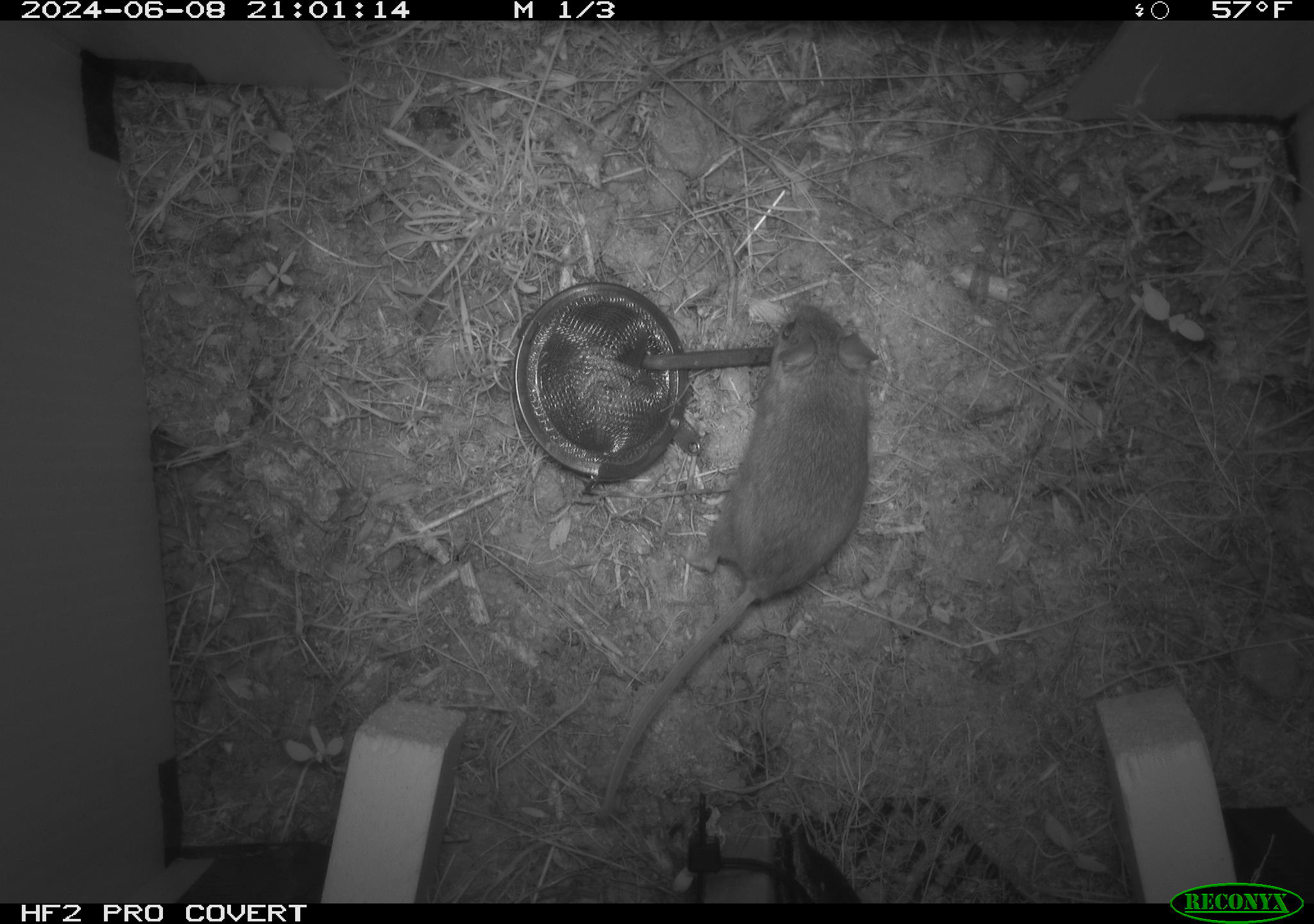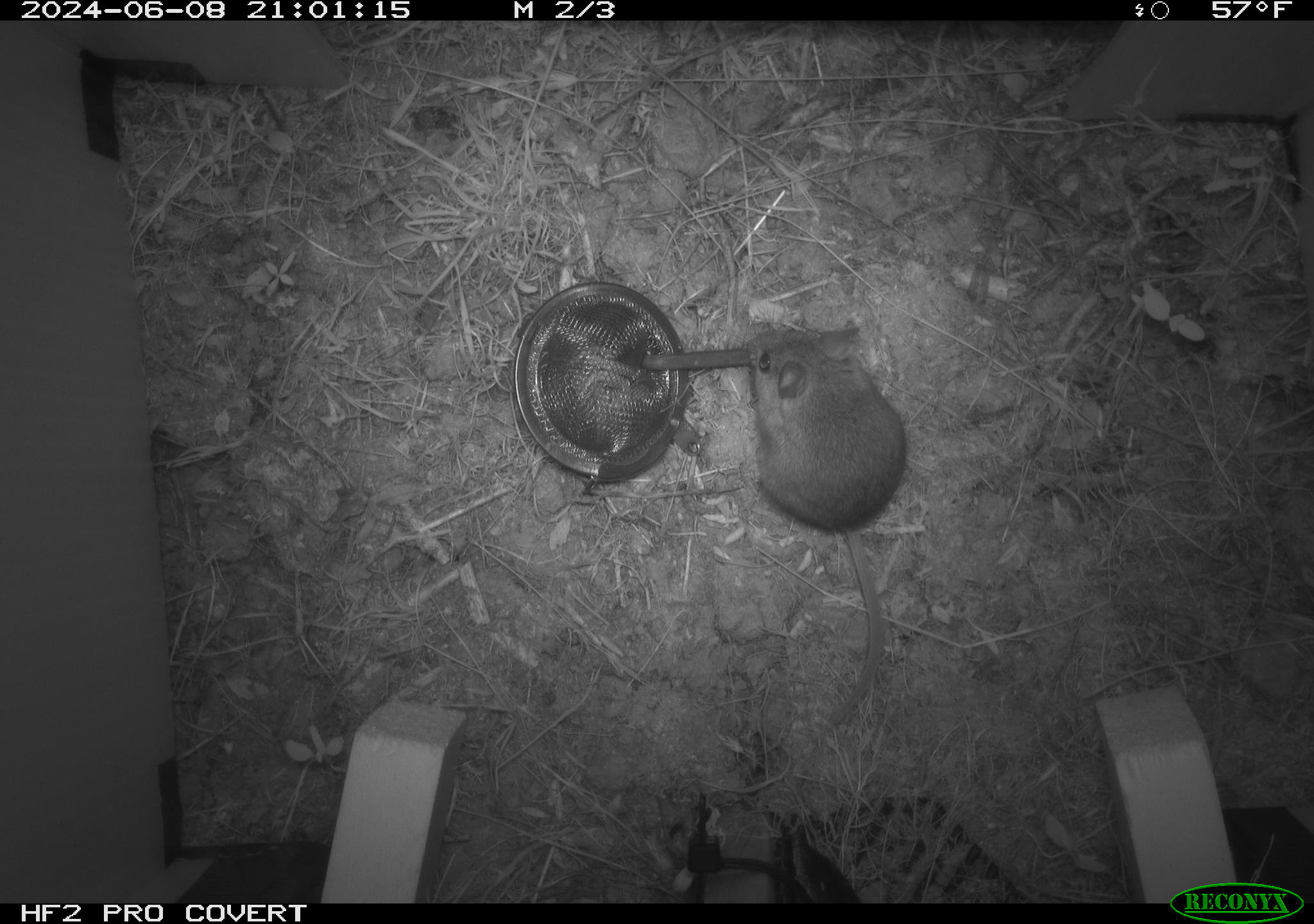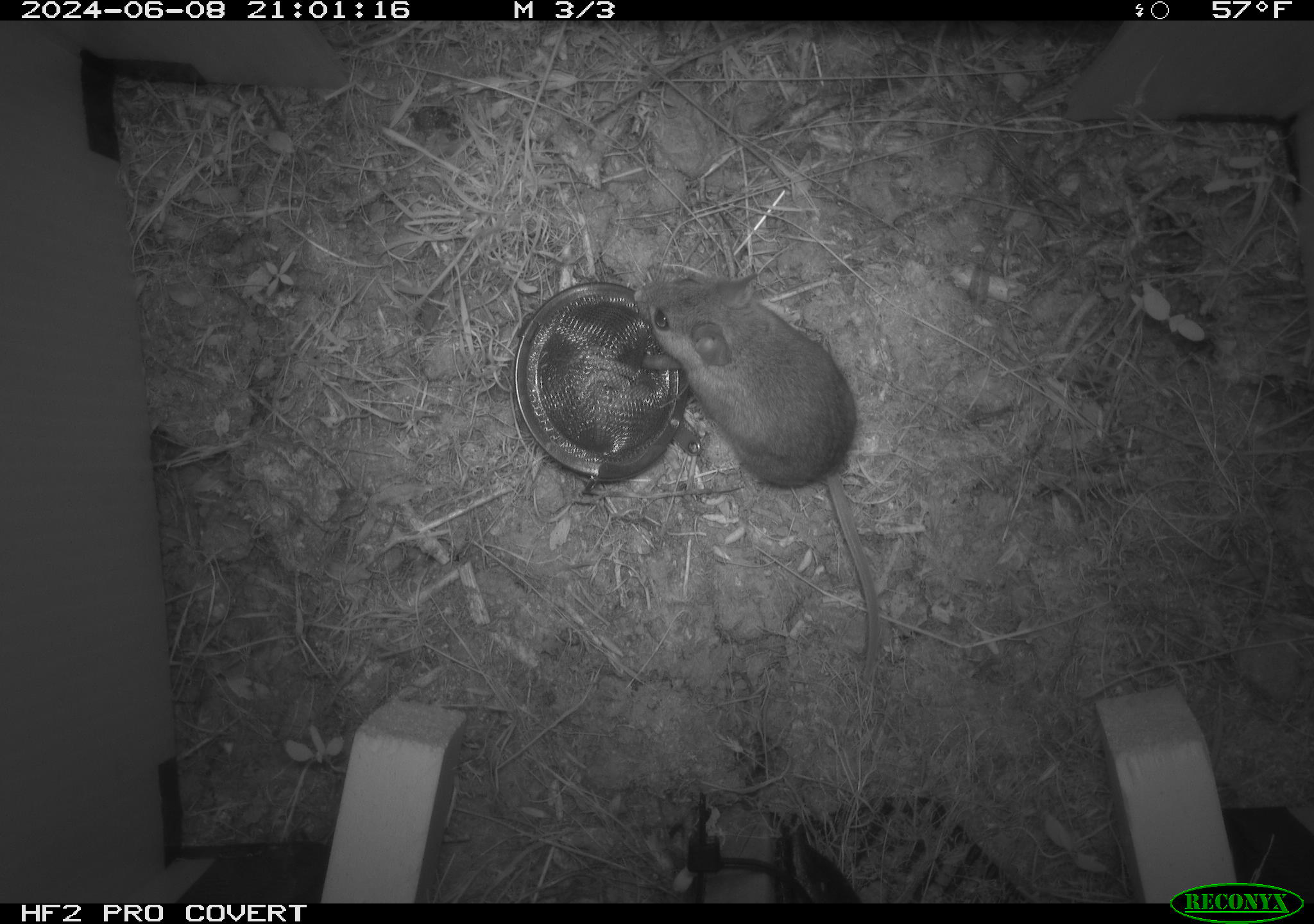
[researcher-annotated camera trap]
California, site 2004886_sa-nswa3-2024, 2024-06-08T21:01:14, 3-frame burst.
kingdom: Animalia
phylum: Chordata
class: Mammalia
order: Rodentia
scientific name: Rodentia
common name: rodent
Rodent (Rodentia).